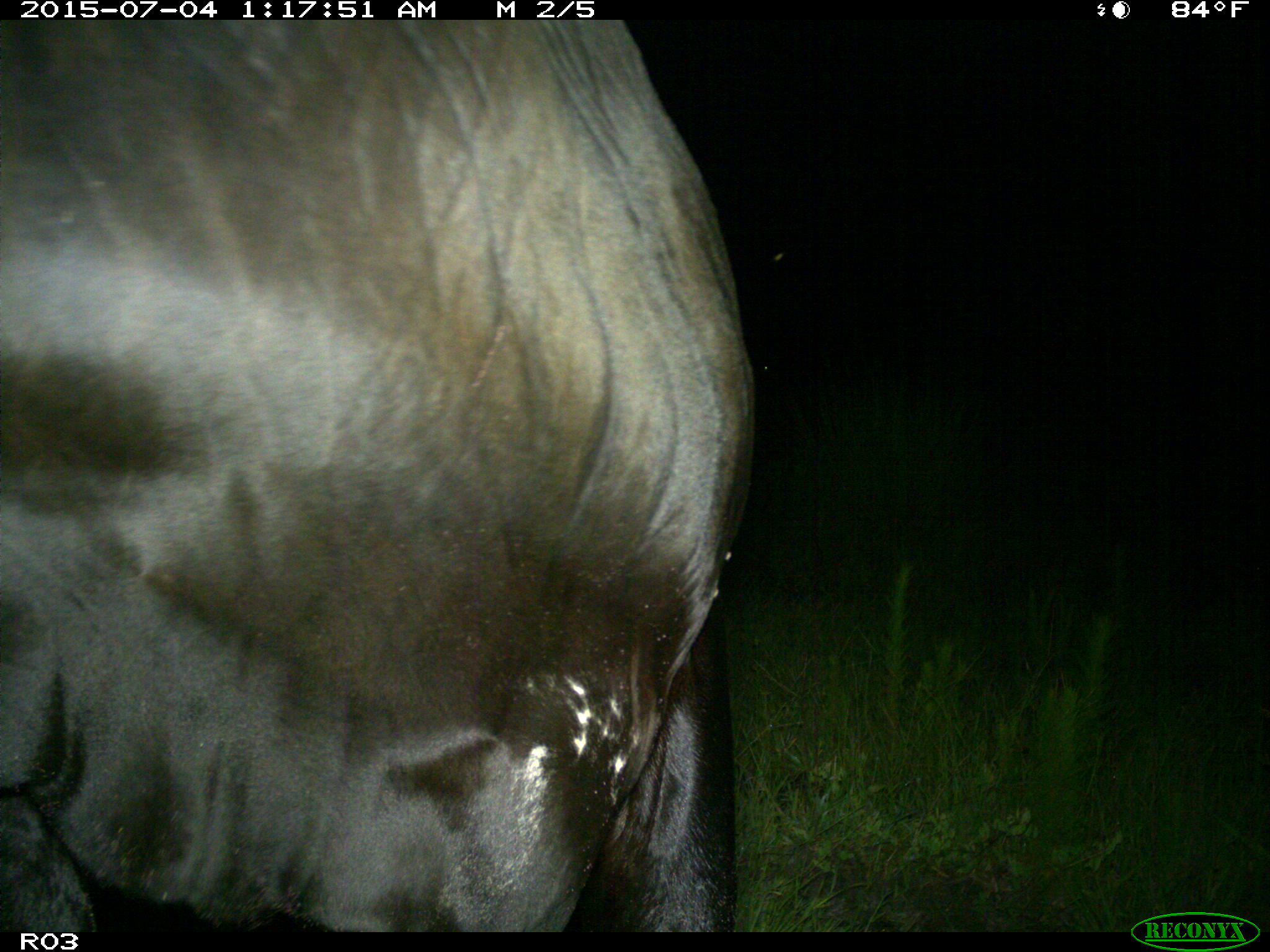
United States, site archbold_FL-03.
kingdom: Animalia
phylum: Chordata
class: Mammalia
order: Artiodactyla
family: Bovidae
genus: Bos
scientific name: Bos taurus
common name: domestic cow